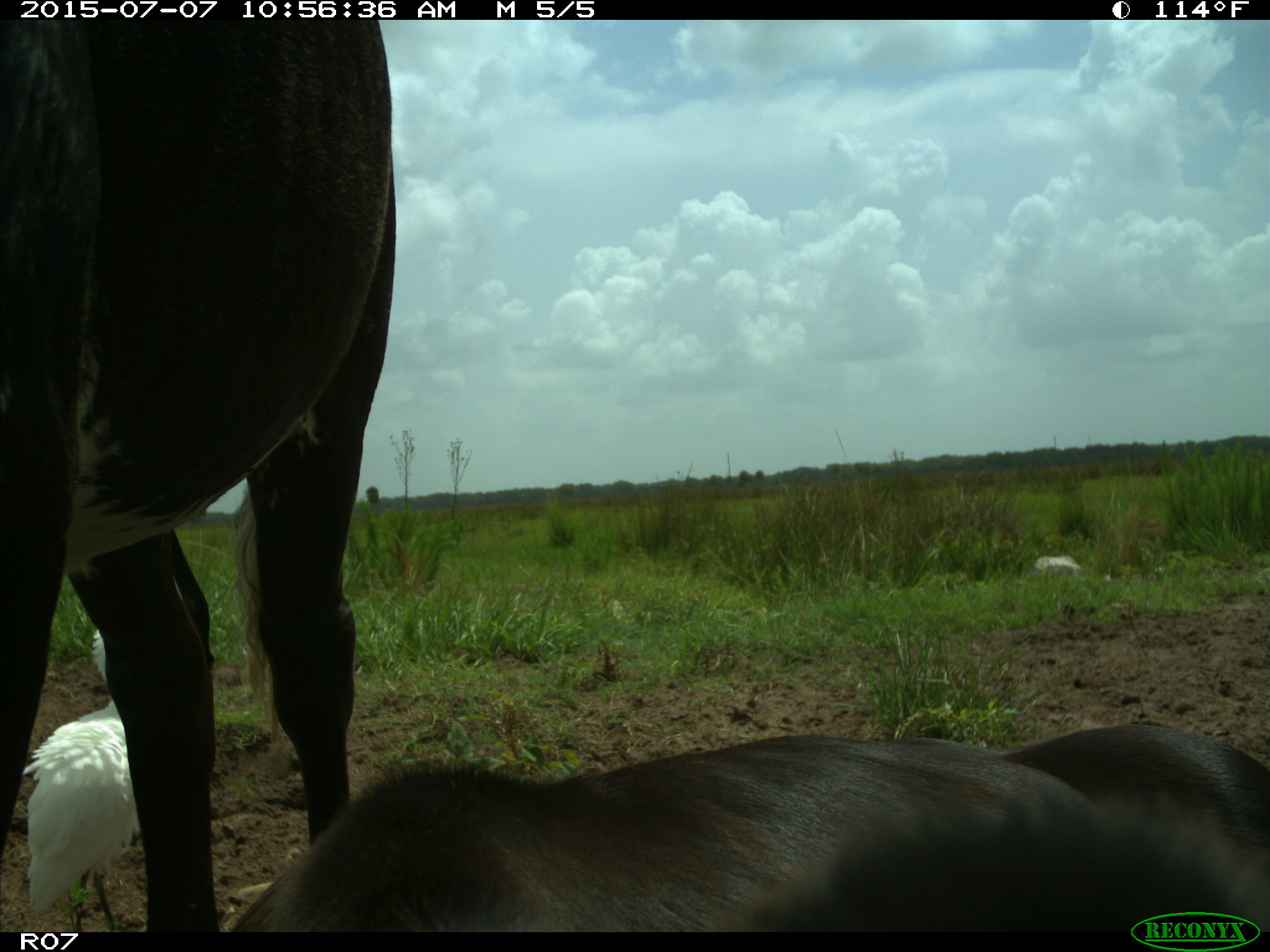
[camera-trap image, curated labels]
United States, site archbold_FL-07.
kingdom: Animalia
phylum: Chordata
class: Mammalia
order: Artiodactyla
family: Bovidae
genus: Bos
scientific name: Bos taurus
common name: domestic cow